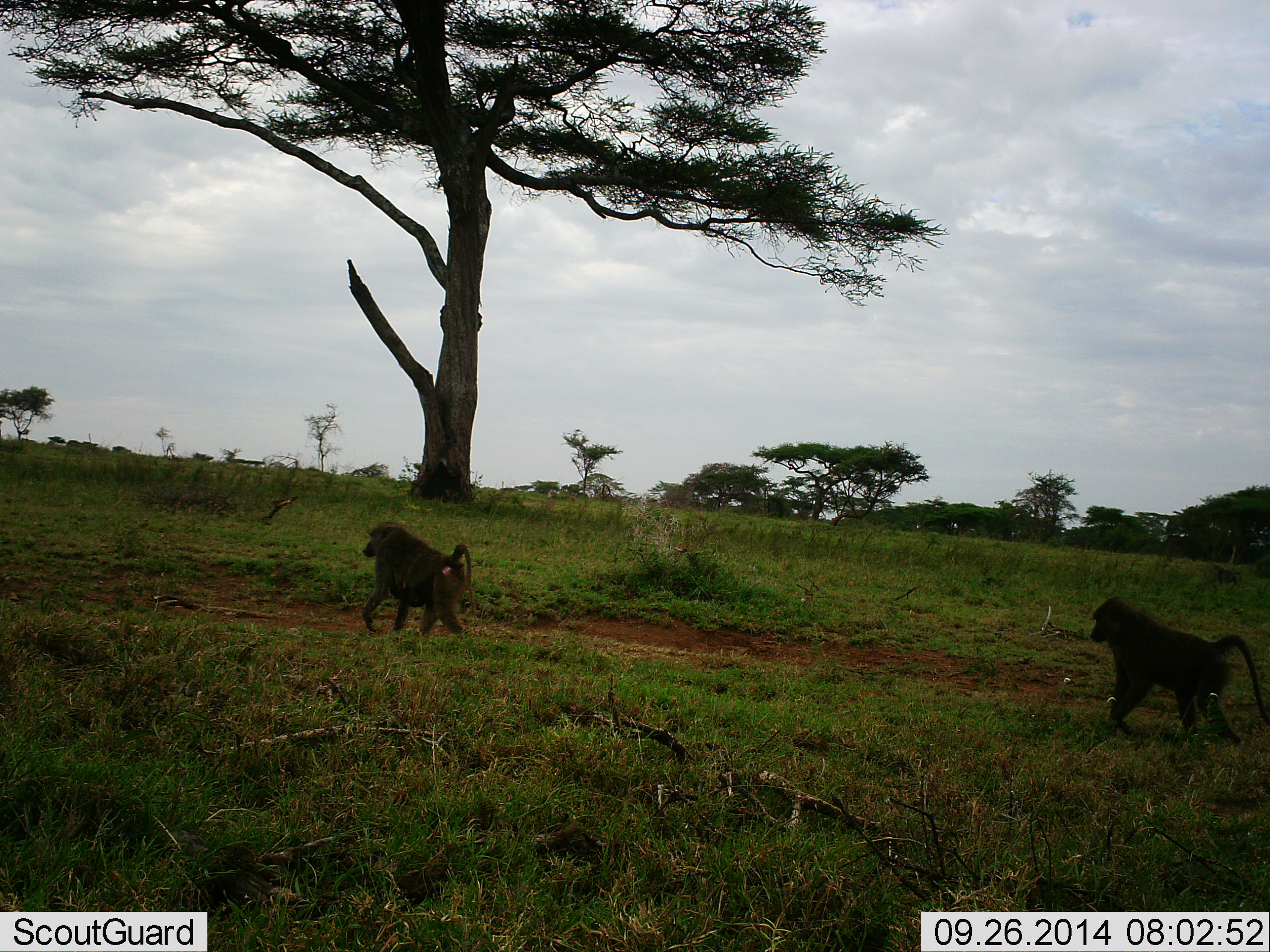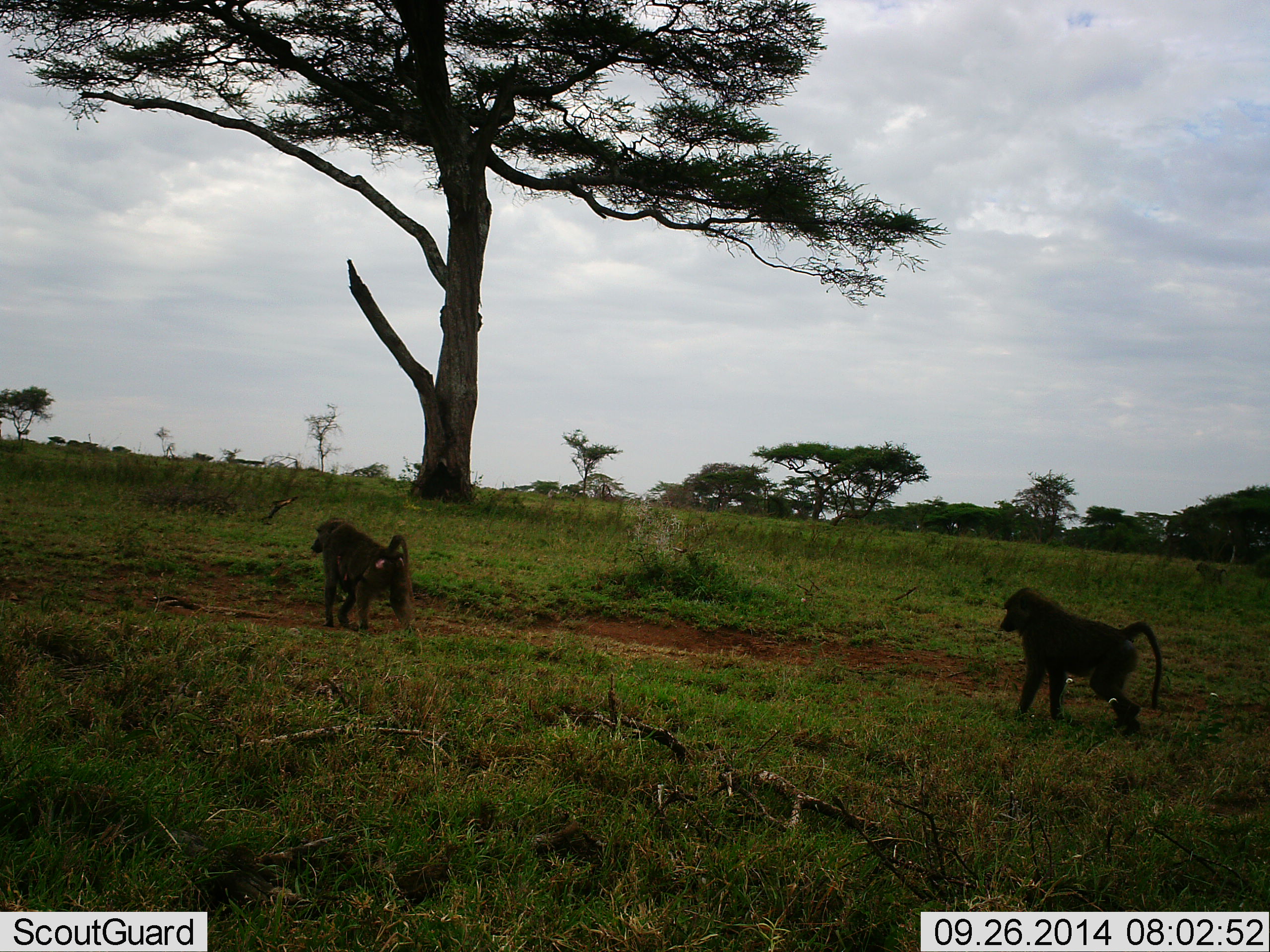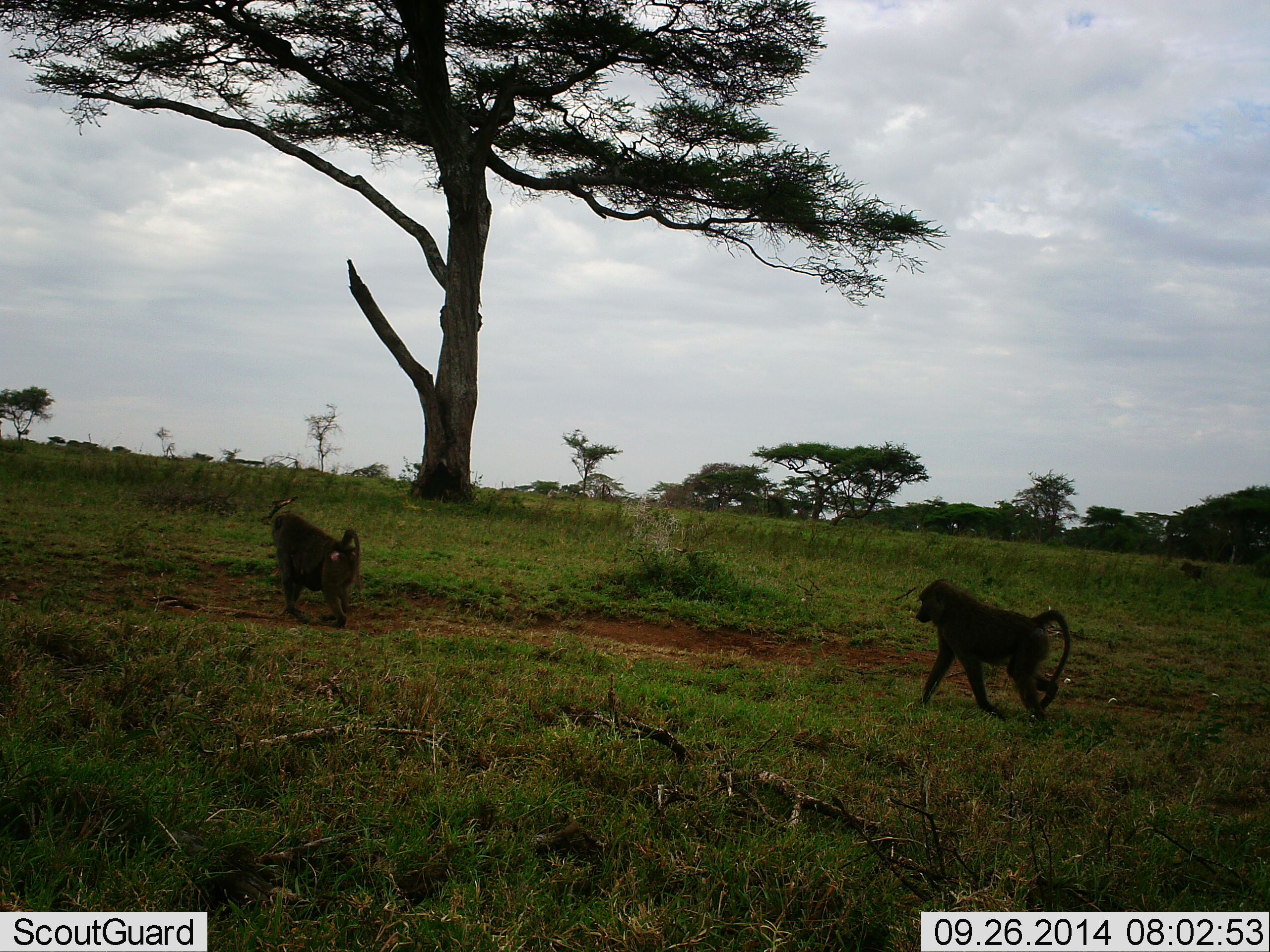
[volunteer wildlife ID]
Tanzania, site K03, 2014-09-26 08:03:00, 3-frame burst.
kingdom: Animalia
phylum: Chordata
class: Mammalia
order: Primates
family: Cercopithecidae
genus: Papio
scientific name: Papio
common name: baboon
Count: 2.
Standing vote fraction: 0%.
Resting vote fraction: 0%.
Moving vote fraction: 100%.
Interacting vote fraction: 0%.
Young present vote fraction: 0%.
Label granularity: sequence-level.